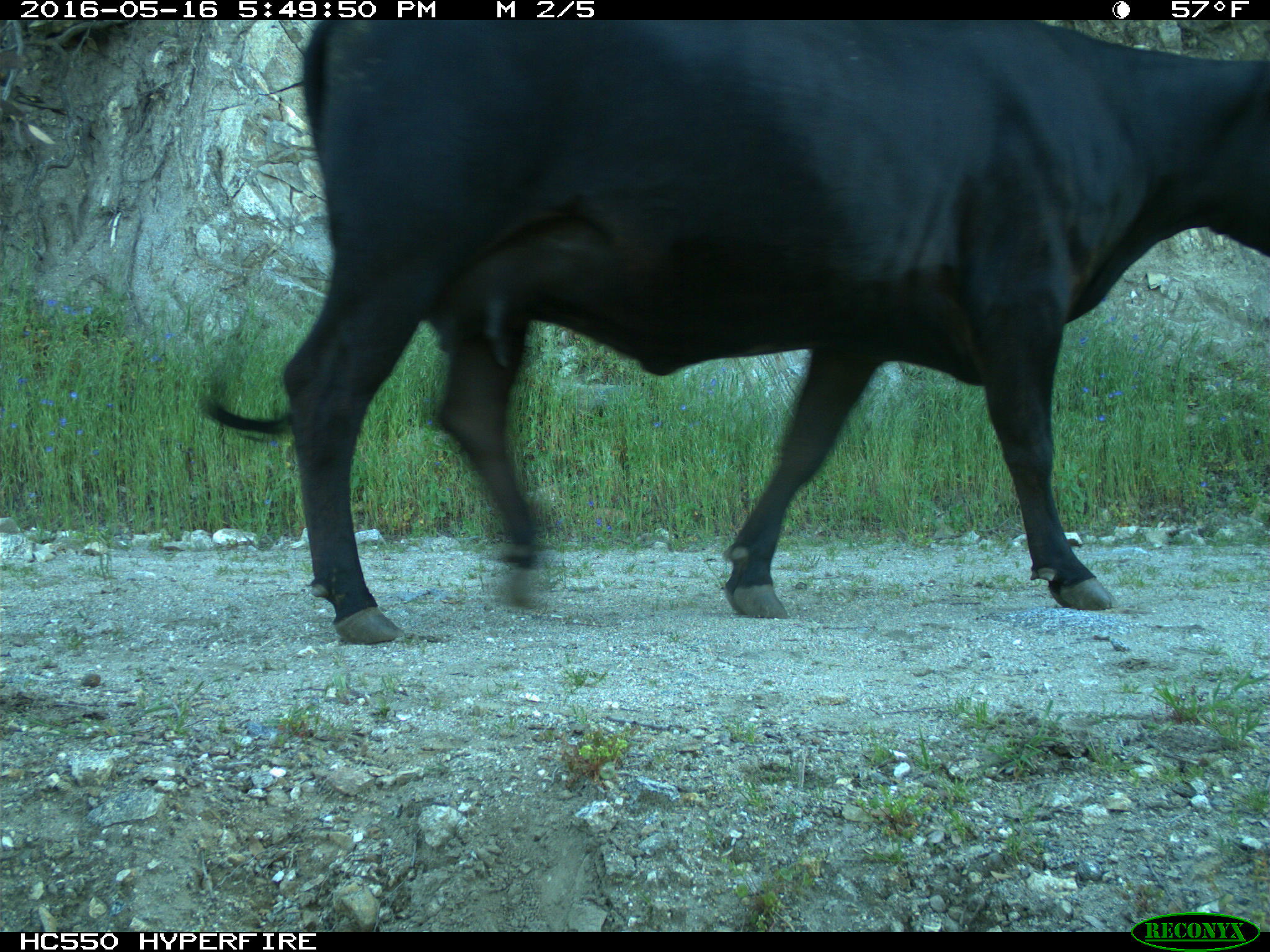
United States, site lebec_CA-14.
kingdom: Animalia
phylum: Chordata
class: Mammalia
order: Artiodactyla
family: Bovidae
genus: Bos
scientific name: Bos taurus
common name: domestic cow